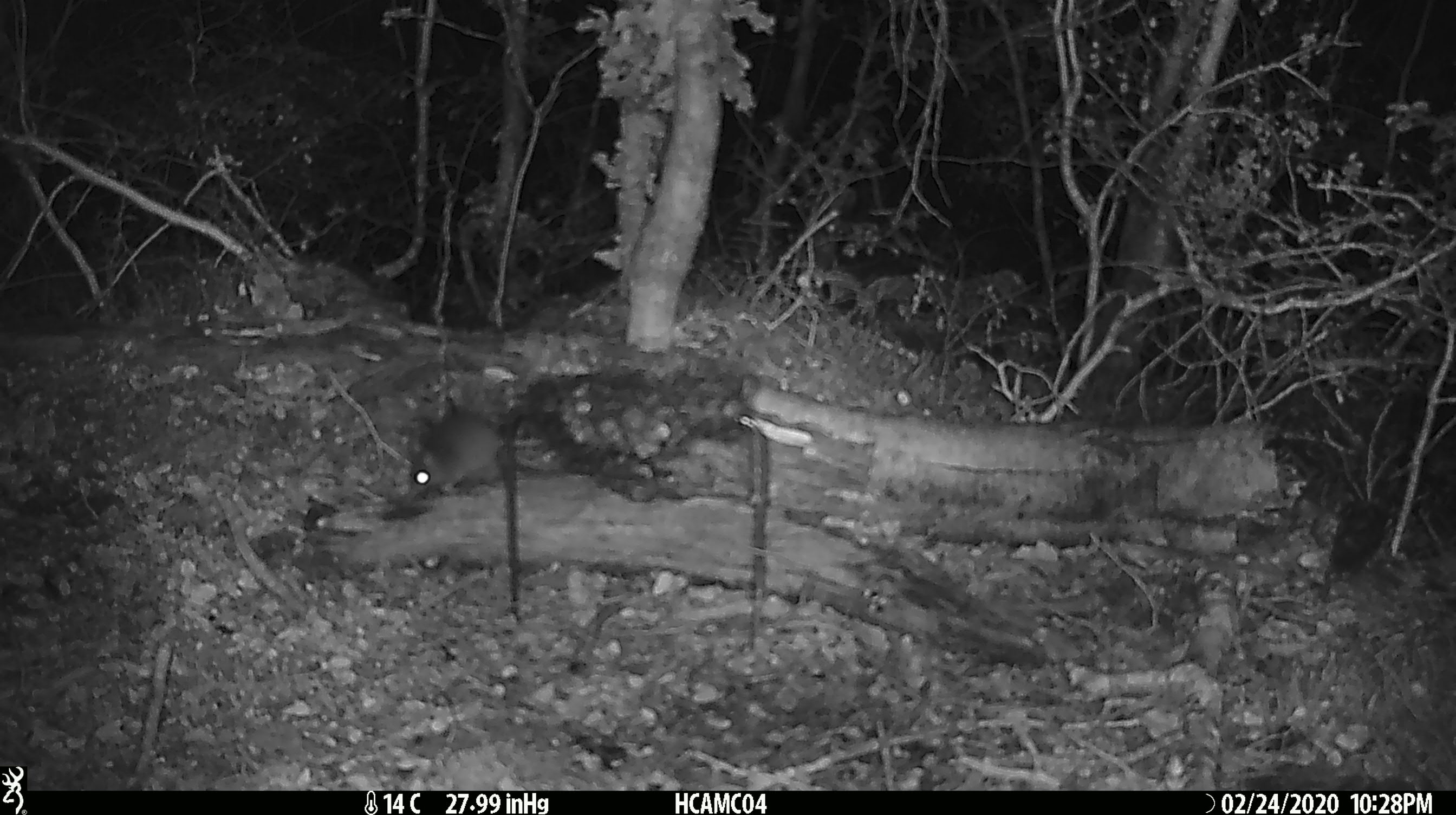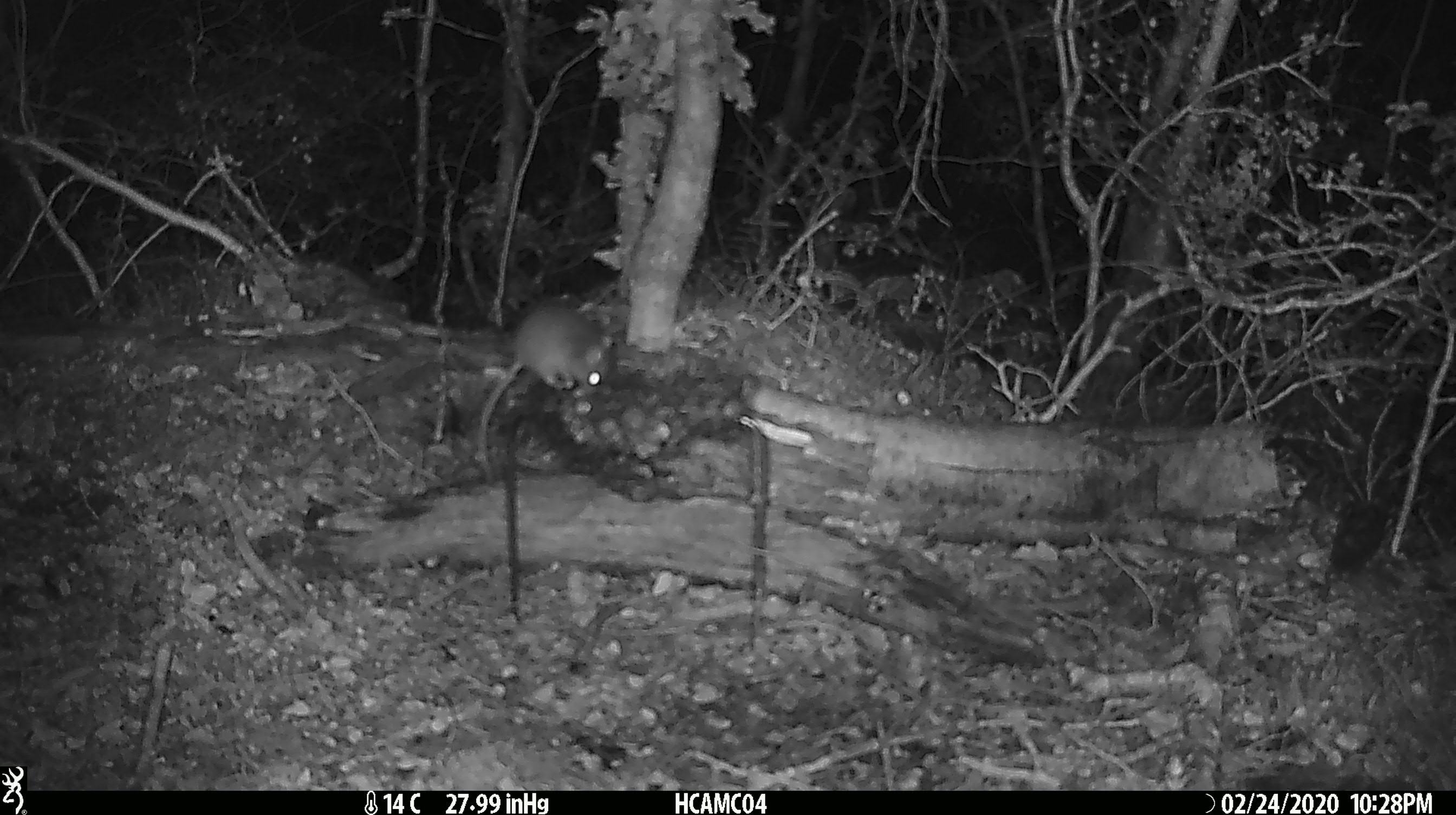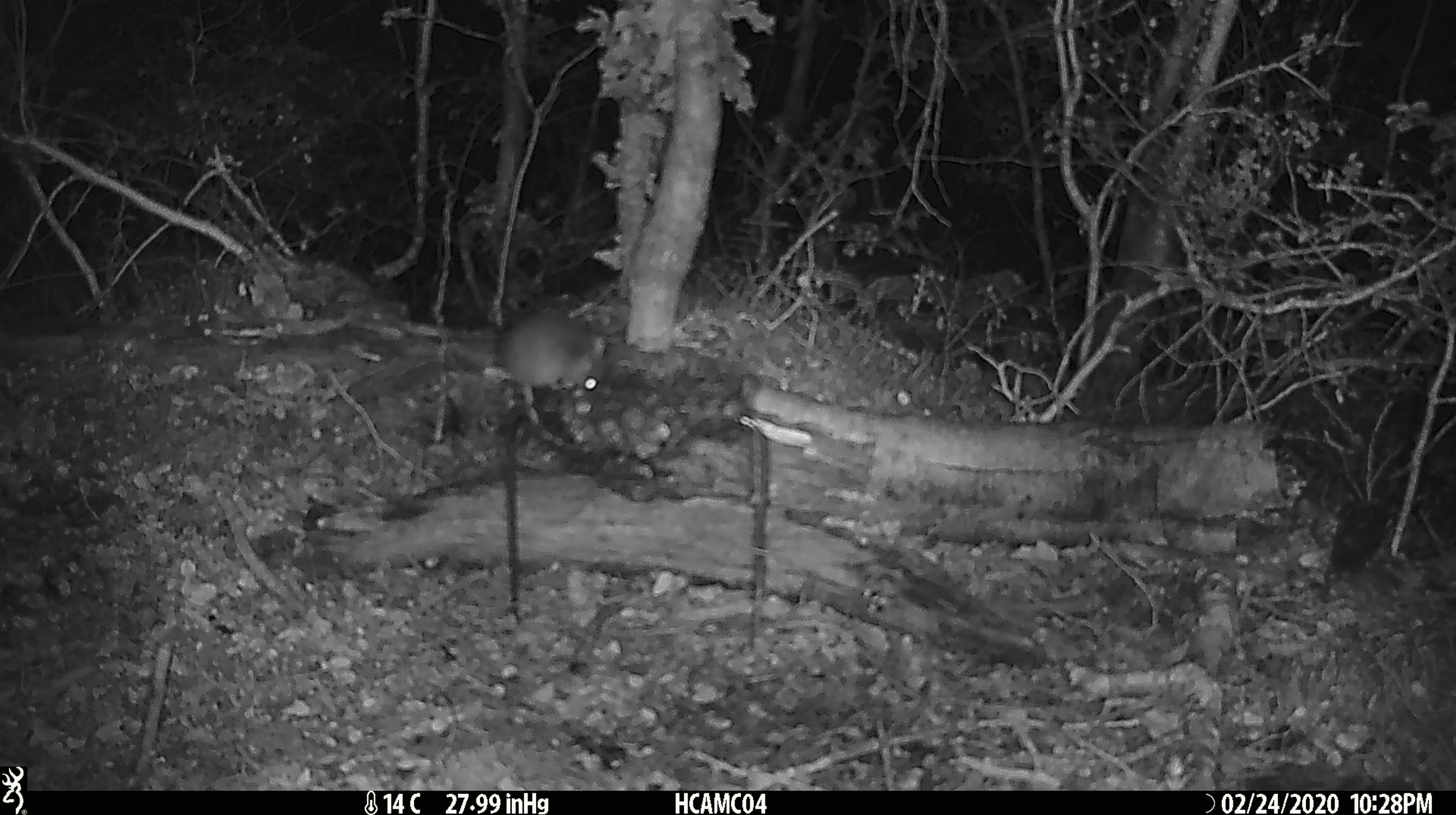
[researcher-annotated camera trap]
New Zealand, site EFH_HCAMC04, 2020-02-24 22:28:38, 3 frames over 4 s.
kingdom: Animalia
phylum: Chordata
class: Mammalia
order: Rodentia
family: Muridae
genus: Mus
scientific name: Mus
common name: mouse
Mouse (Mus).